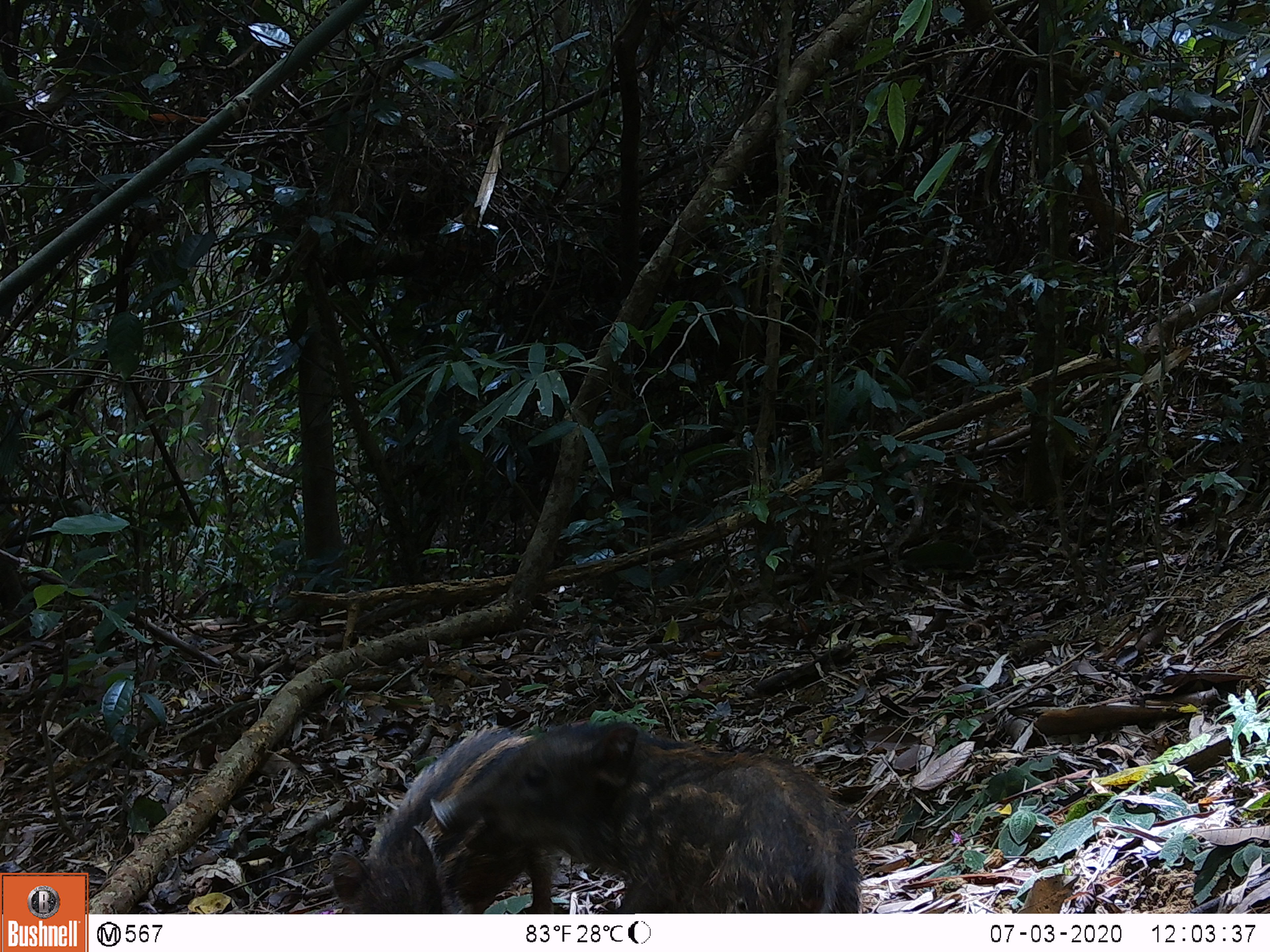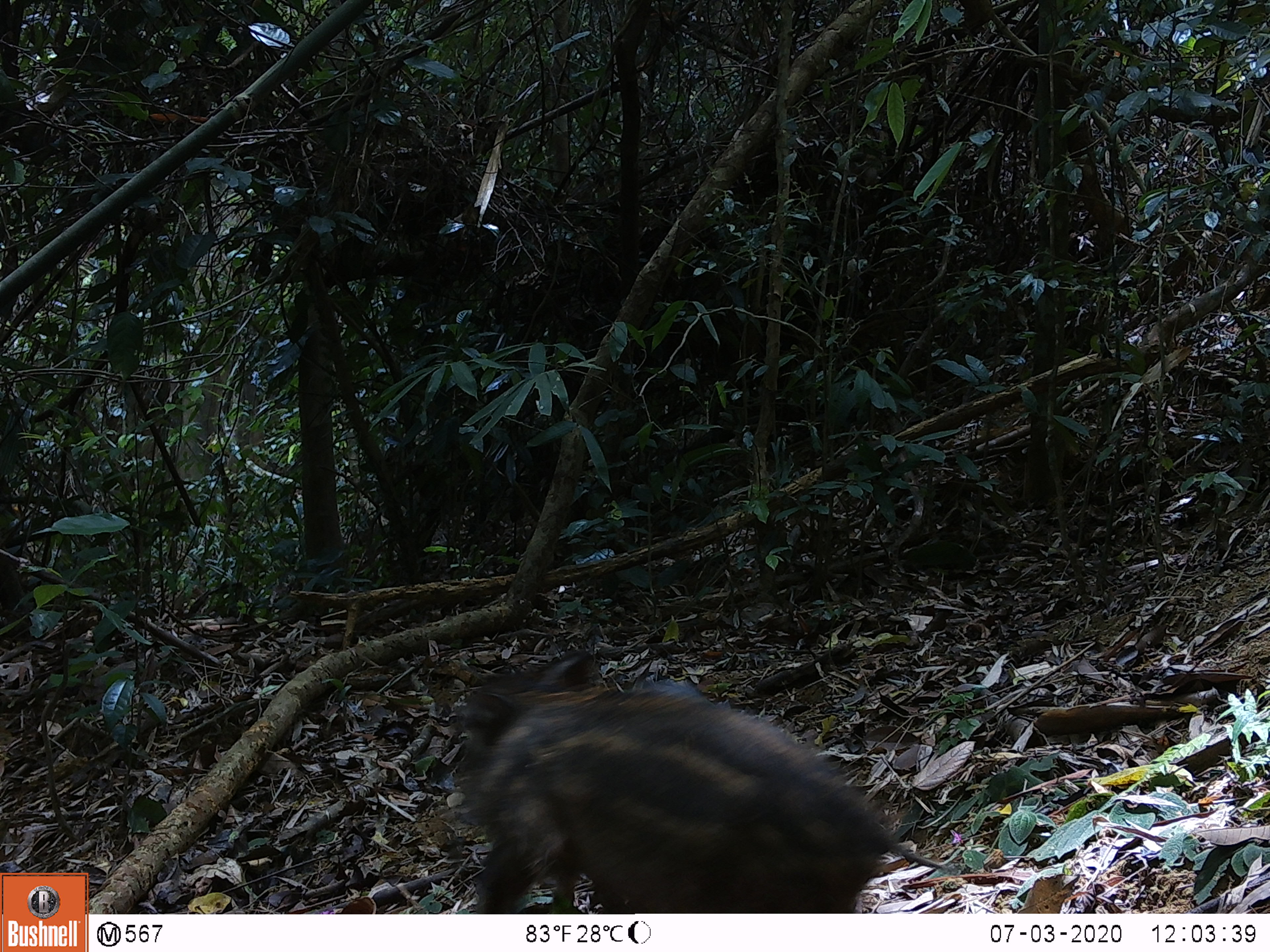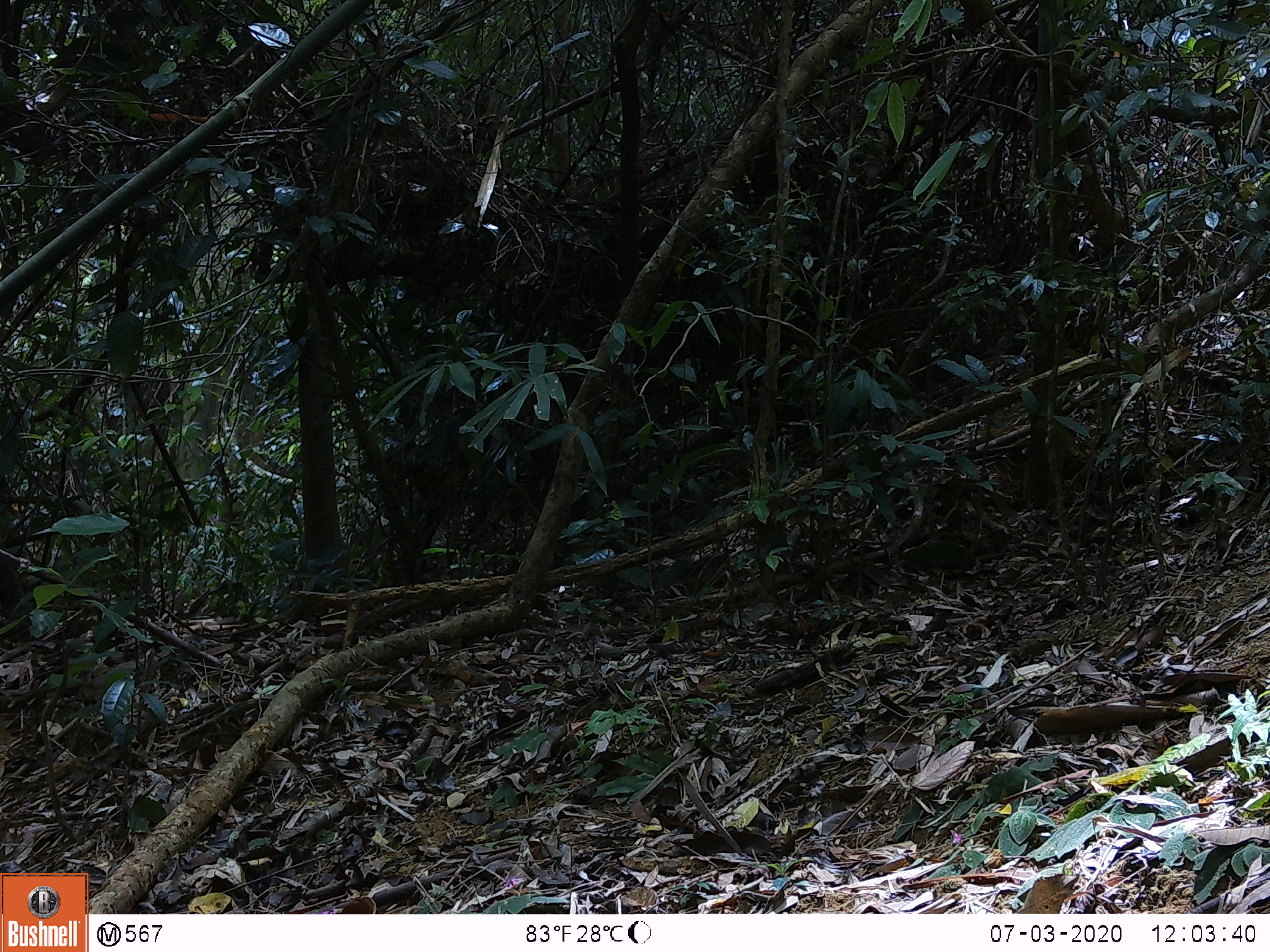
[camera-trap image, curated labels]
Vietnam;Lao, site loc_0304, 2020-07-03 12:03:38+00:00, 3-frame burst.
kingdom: Animalia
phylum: Chordata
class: Mammalia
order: Artiodactyla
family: Suidae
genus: Sus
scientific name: Sus scrofa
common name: eurasian wild pig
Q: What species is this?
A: Eurasian wild pig (Sus scrofa).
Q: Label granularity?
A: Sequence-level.